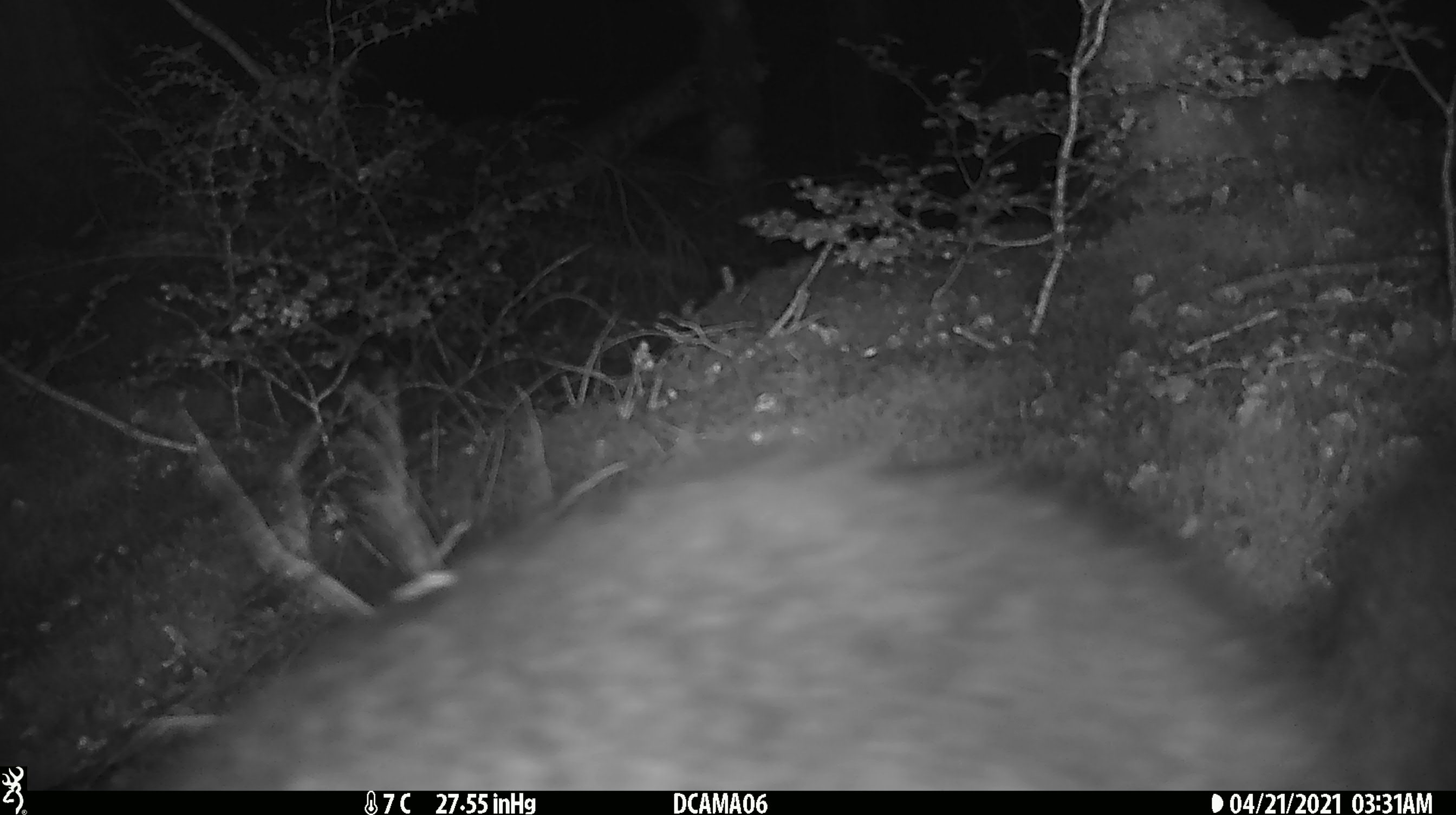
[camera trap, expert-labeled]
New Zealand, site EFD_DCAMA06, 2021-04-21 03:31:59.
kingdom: Animalia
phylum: Chordata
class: Mammalia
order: Diprotodontia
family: Phalangeridae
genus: Trichosurus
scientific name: Trichosurus vulpecula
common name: common brushtail possum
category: possum